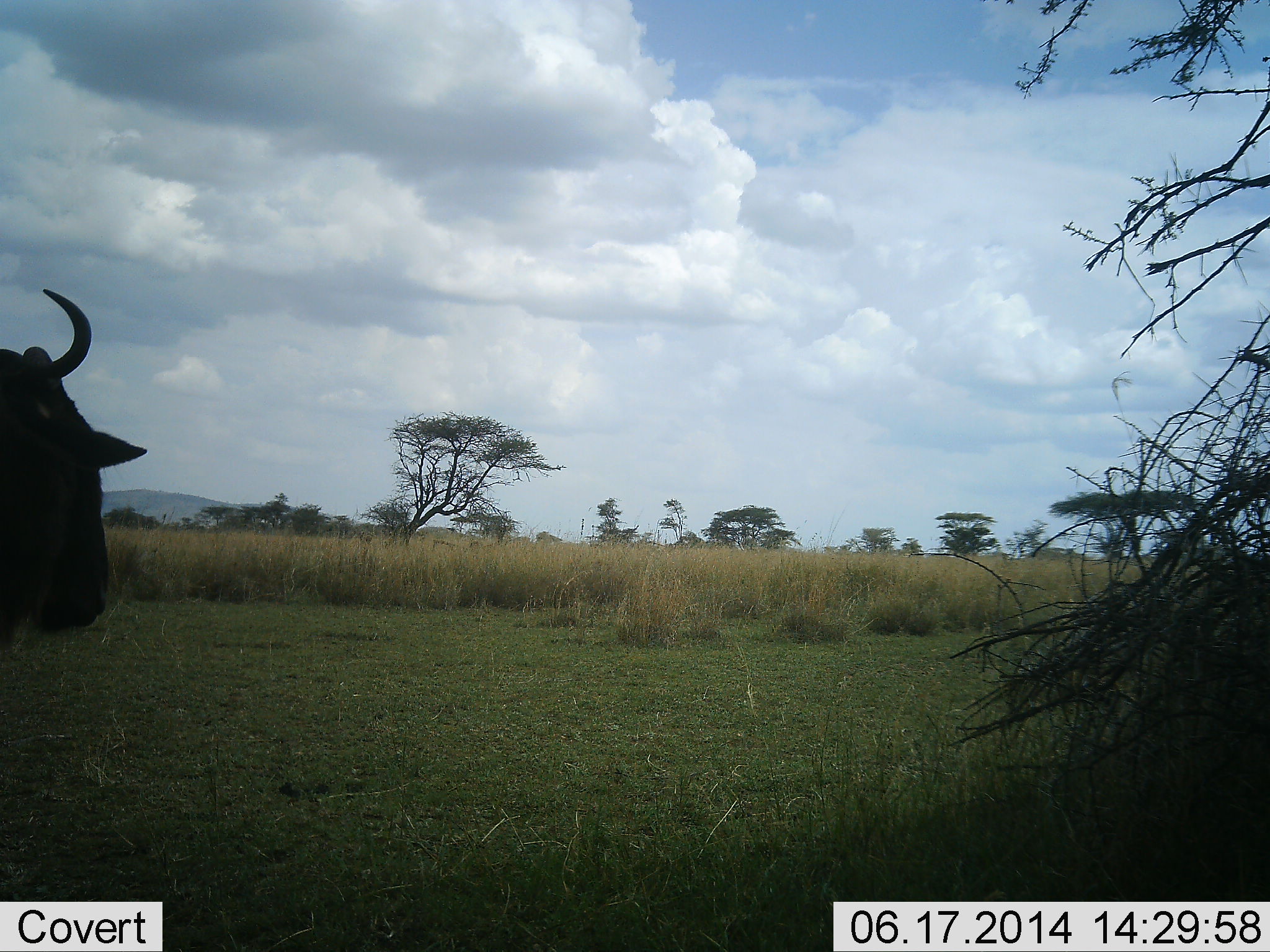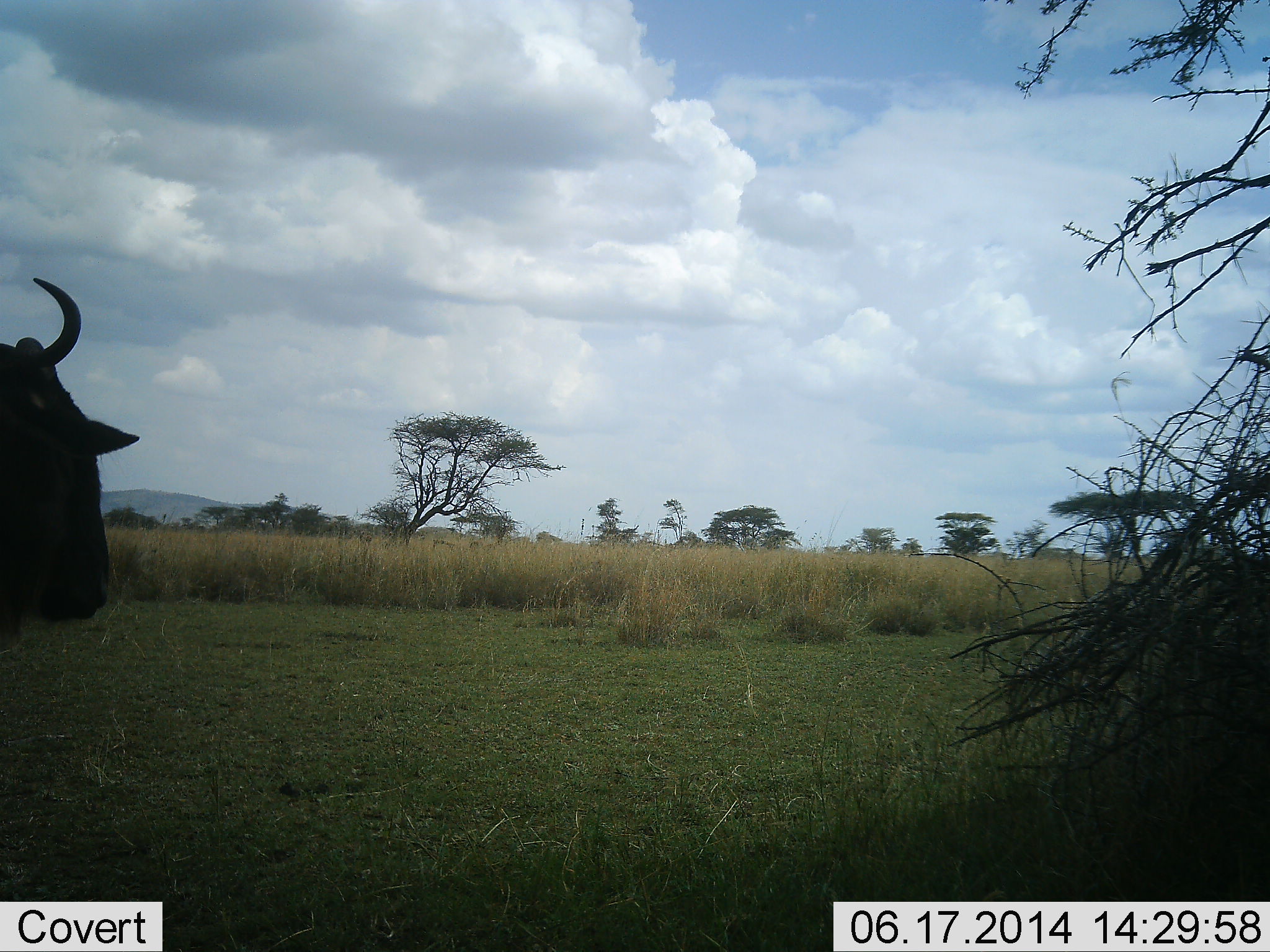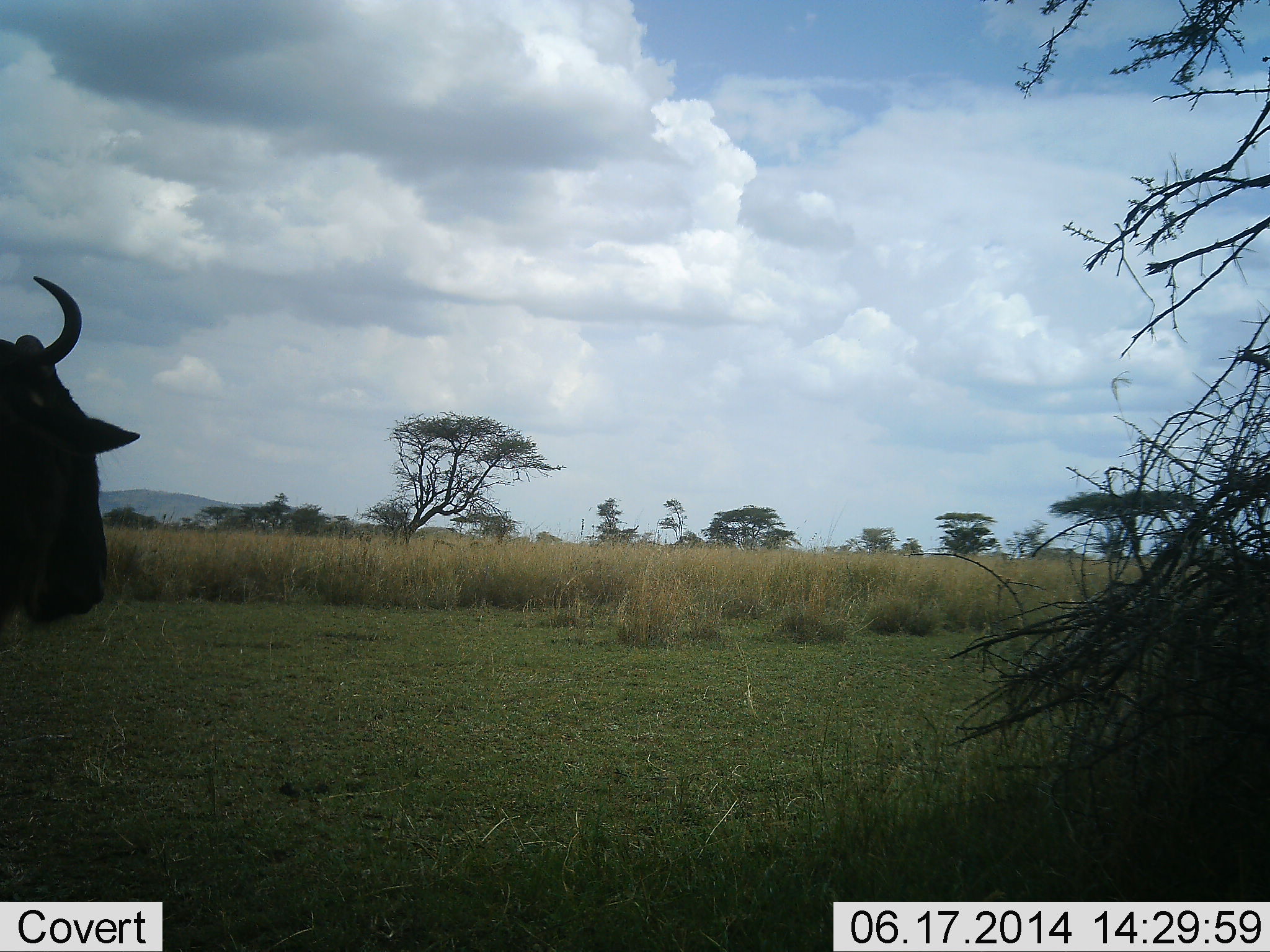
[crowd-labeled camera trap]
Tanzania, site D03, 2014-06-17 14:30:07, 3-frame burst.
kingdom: Animalia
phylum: Chordata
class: Mammalia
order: Artiodactyla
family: Bovidae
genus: Connochaetes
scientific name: Connochaetes taurinus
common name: blue wildebeest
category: wildebeest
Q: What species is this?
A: Wildebeest (blue wildebeest) (Connochaetes taurinus).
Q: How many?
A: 1.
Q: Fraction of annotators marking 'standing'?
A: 90%.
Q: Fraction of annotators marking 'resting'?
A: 0%.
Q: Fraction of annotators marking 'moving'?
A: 10%.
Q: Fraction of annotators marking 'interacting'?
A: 0%.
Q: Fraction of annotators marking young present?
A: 0%.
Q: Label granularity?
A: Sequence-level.